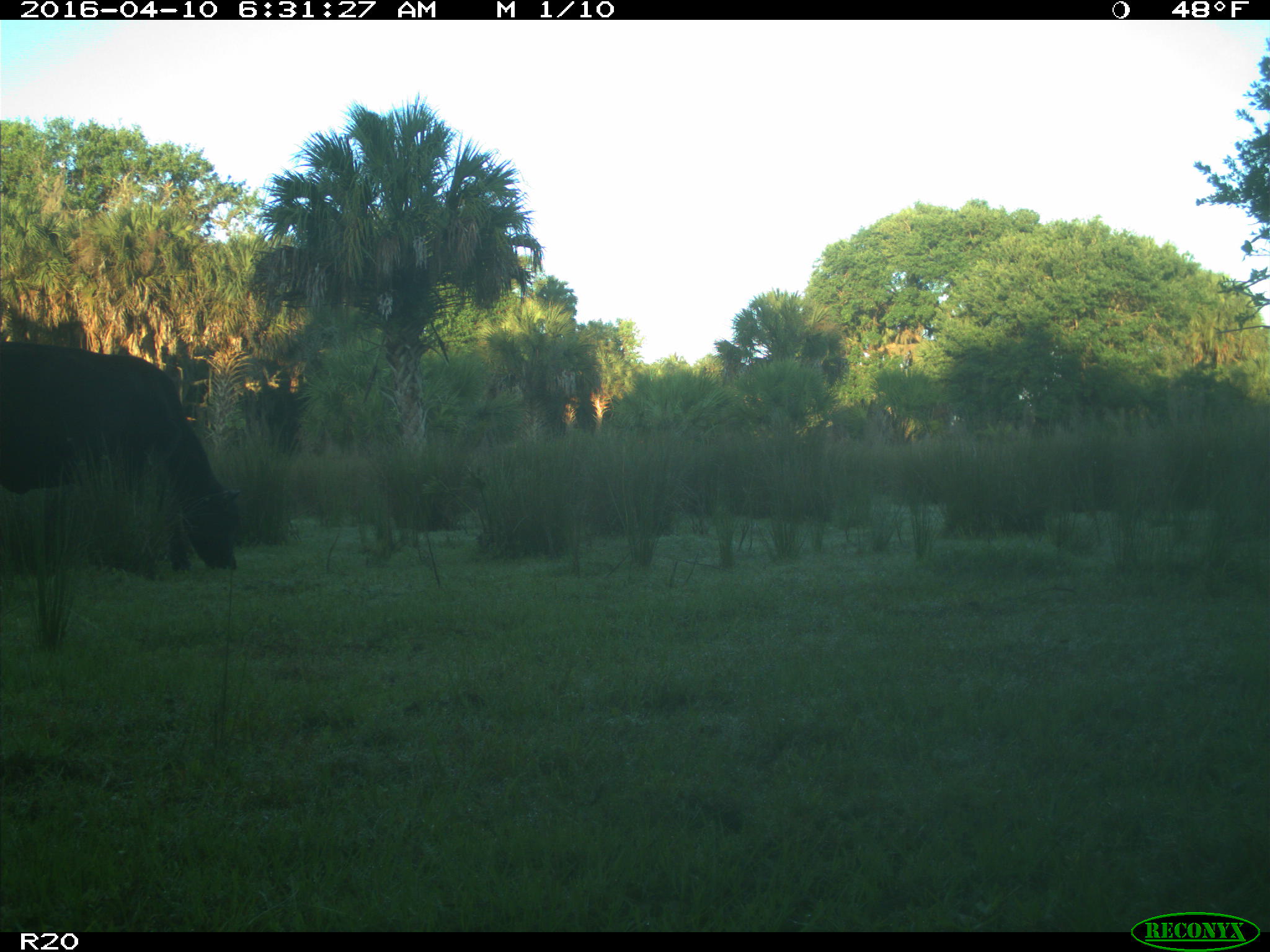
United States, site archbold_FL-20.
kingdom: Animalia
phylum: Chordata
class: Mammalia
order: Artiodactyla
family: Bovidae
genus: Bos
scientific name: Bos taurus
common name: domestic cow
Bos taurus (domestic cow).